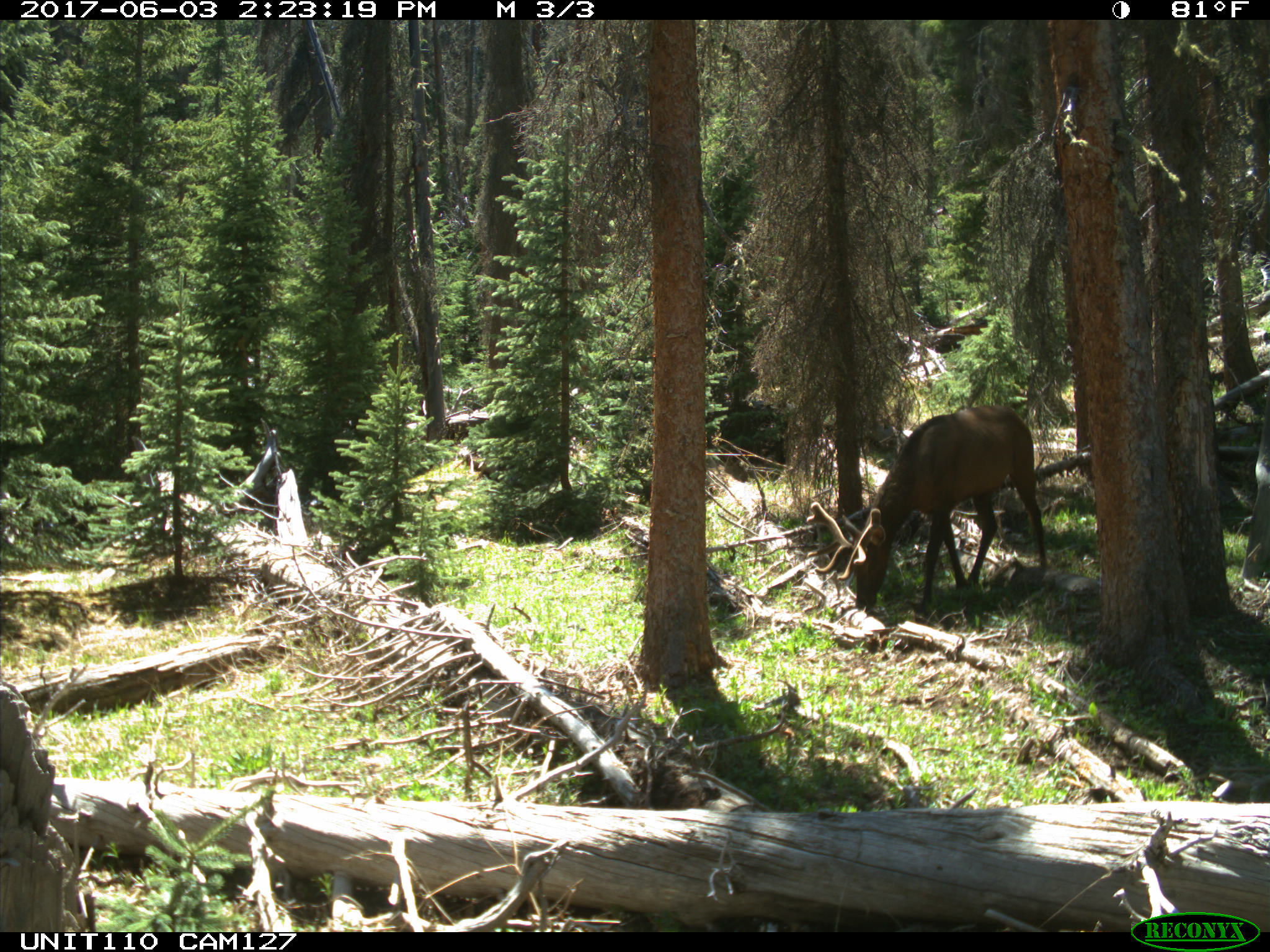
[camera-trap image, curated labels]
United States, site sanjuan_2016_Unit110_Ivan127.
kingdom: Animalia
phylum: Chordata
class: Mammalia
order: Artiodactyla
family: Cervidae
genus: Cervus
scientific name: Cervus elaphus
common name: red deer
Cervus elaphus (red deer).